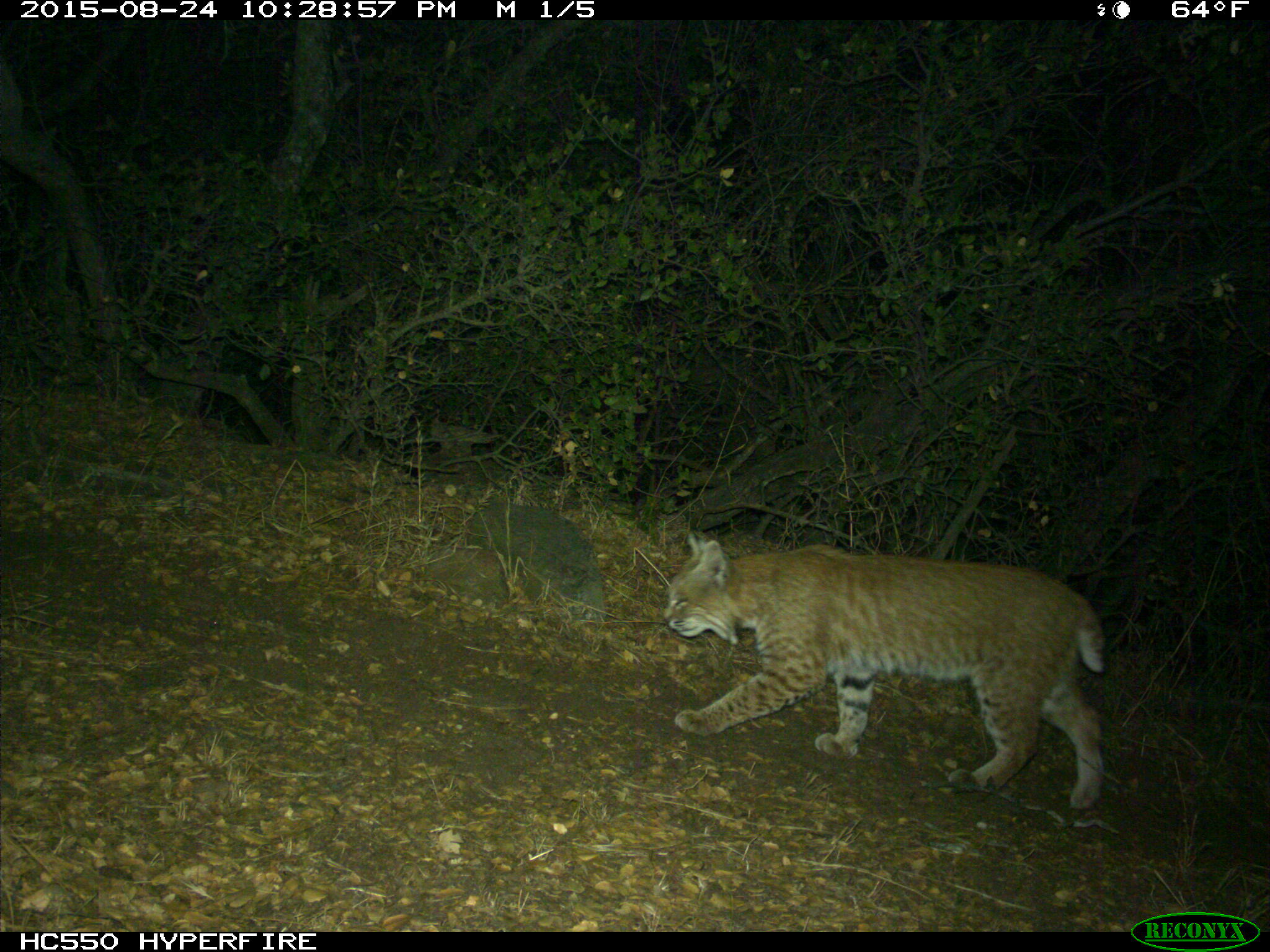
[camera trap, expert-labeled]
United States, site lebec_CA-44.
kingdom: Animalia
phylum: Chordata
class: Mammalia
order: Carnivora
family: Felidae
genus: Lynx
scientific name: Lynx rufus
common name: bobcat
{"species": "Lynx rufus (bobcat)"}